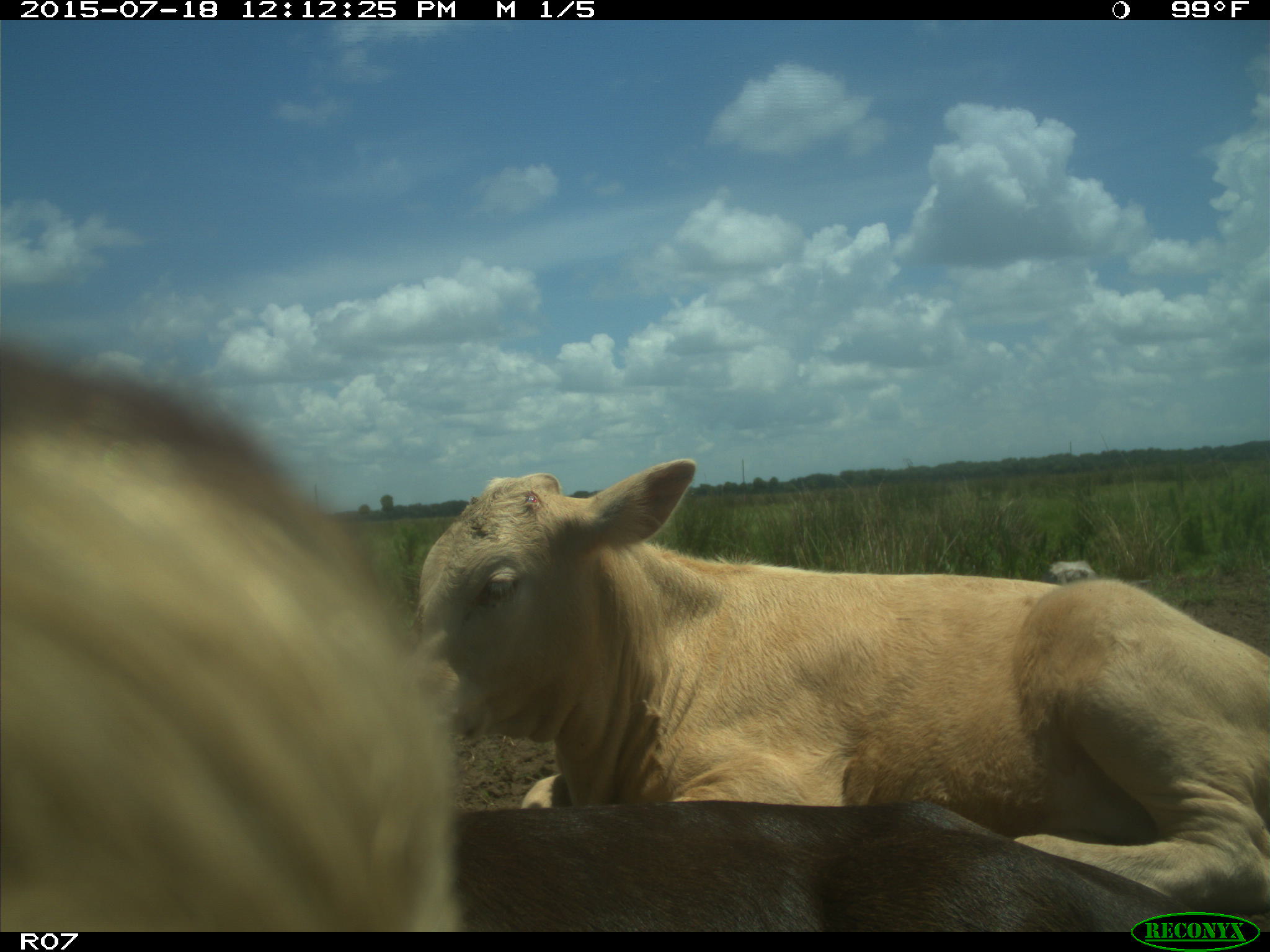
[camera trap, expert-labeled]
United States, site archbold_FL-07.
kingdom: Animalia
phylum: Chordata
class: Mammalia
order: Artiodactyla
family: Bovidae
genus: Bos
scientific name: Bos taurus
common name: domestic cow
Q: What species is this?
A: Bos taurus (domestic cow).